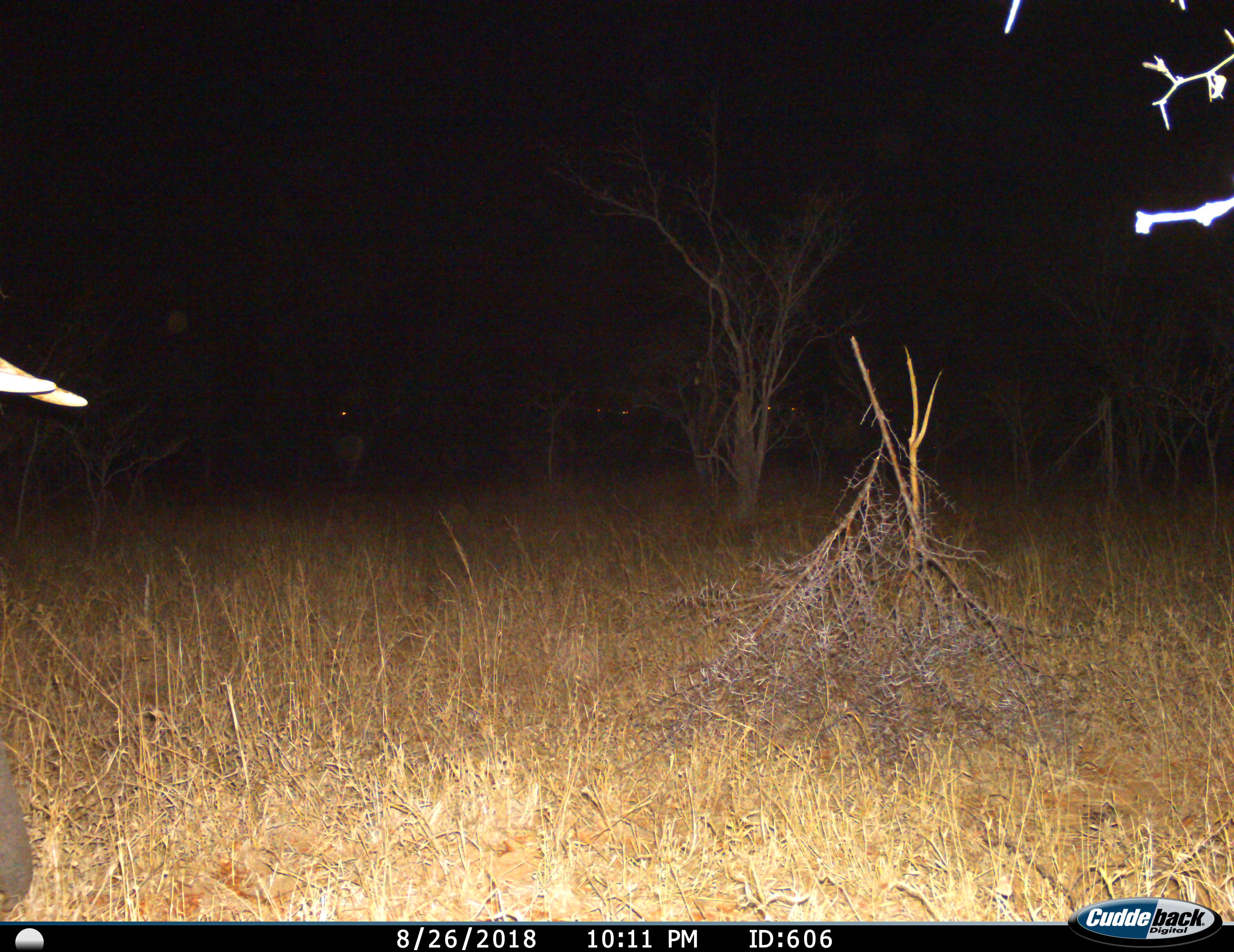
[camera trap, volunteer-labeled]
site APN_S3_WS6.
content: unidentified animal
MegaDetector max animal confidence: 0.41